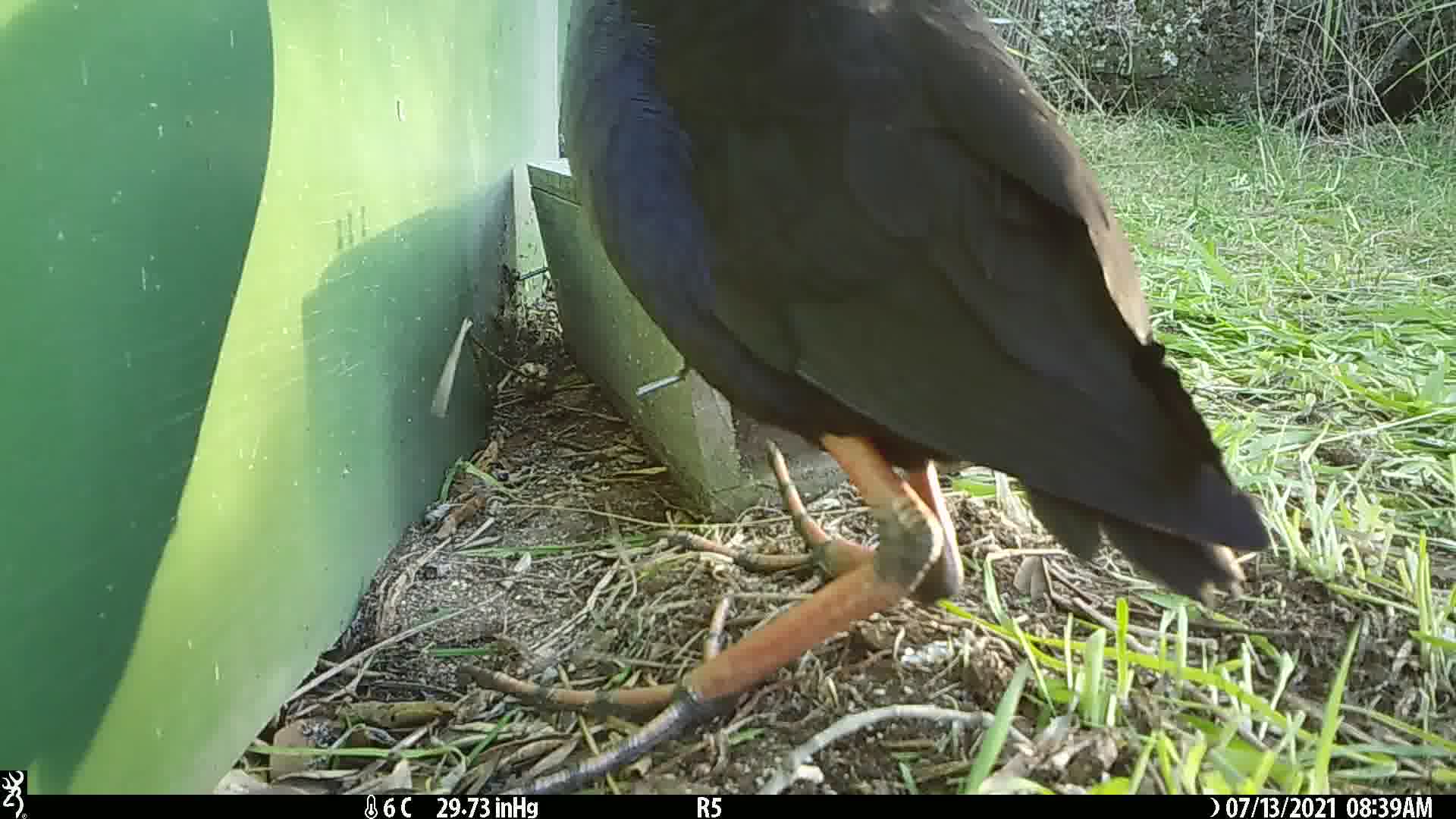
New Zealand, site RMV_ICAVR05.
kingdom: Animalia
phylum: Chordata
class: Aves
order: Gruiformes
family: Rallidae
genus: Porphyrio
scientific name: Porphyrio melanotus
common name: australasian swamphen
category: pukeko